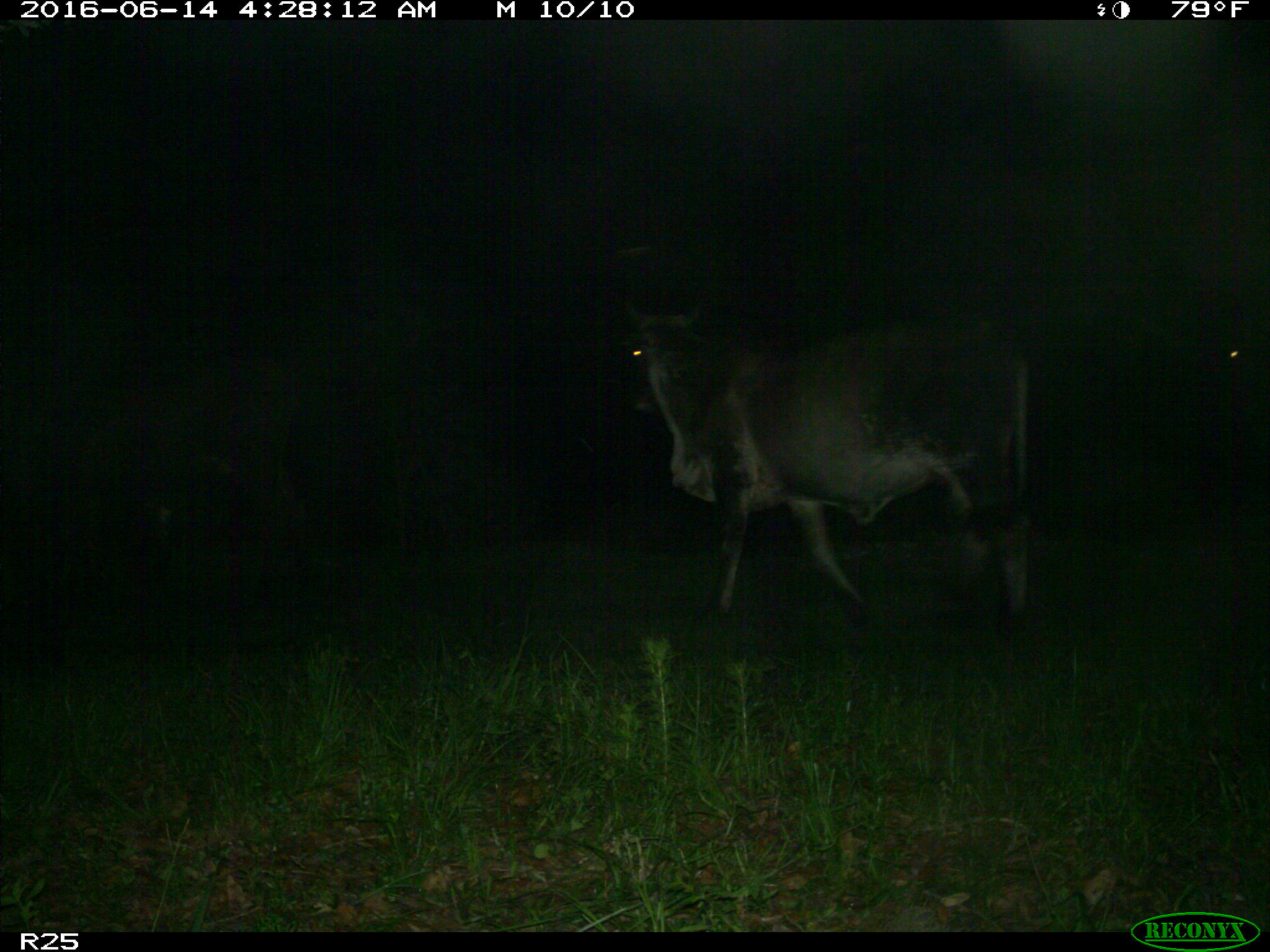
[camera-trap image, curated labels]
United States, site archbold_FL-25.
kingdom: Animalia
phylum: Chordata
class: Mammalia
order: Artiodactyla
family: Bovidae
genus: Bos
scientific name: Bos taurus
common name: domestic cow